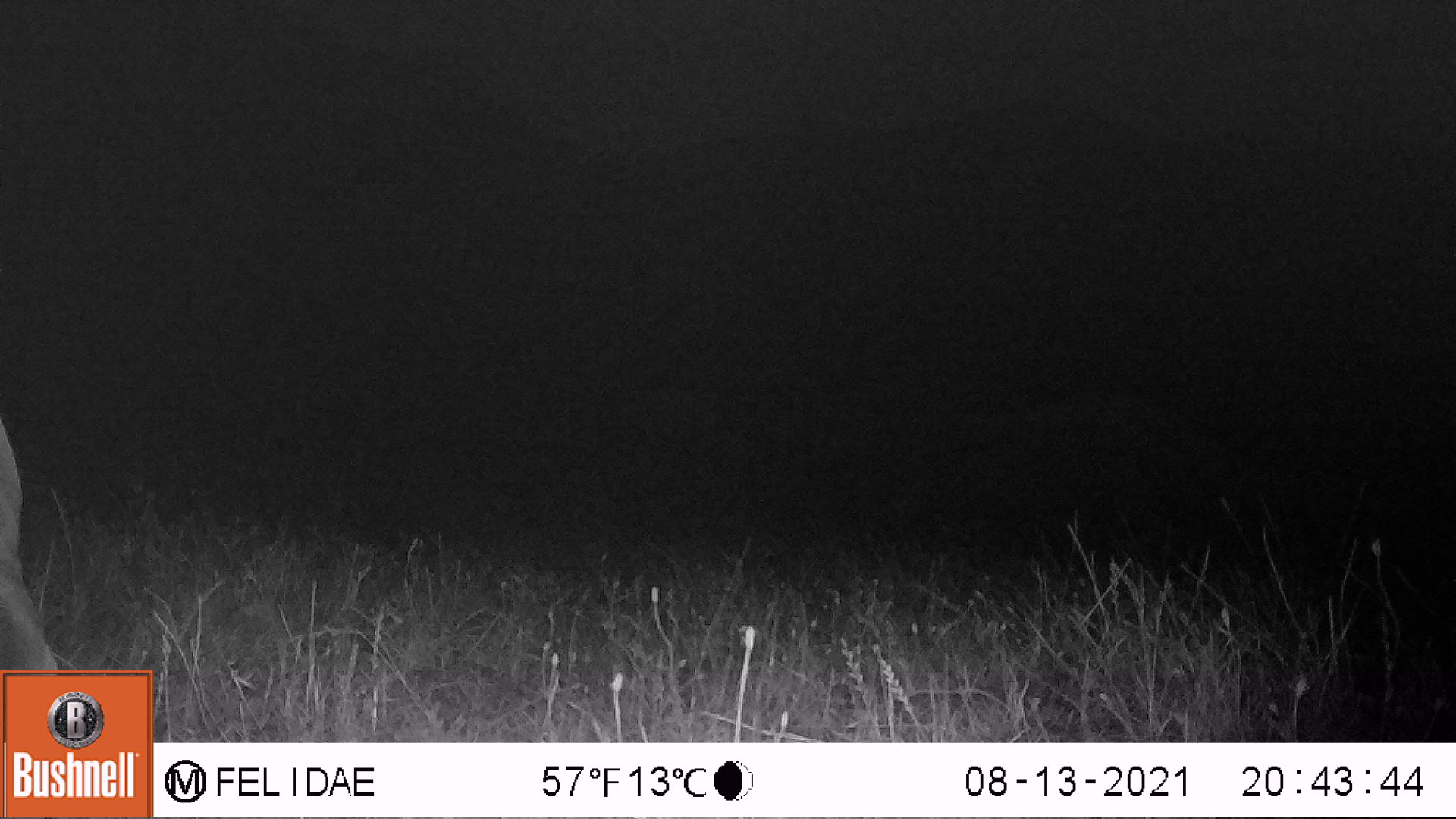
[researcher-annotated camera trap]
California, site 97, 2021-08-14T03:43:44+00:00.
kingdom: Animalia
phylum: Chordata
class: Mammalia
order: Artiodactyla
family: Cervidae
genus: Odocoileus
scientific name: Odocoileus hemionus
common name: mule deer